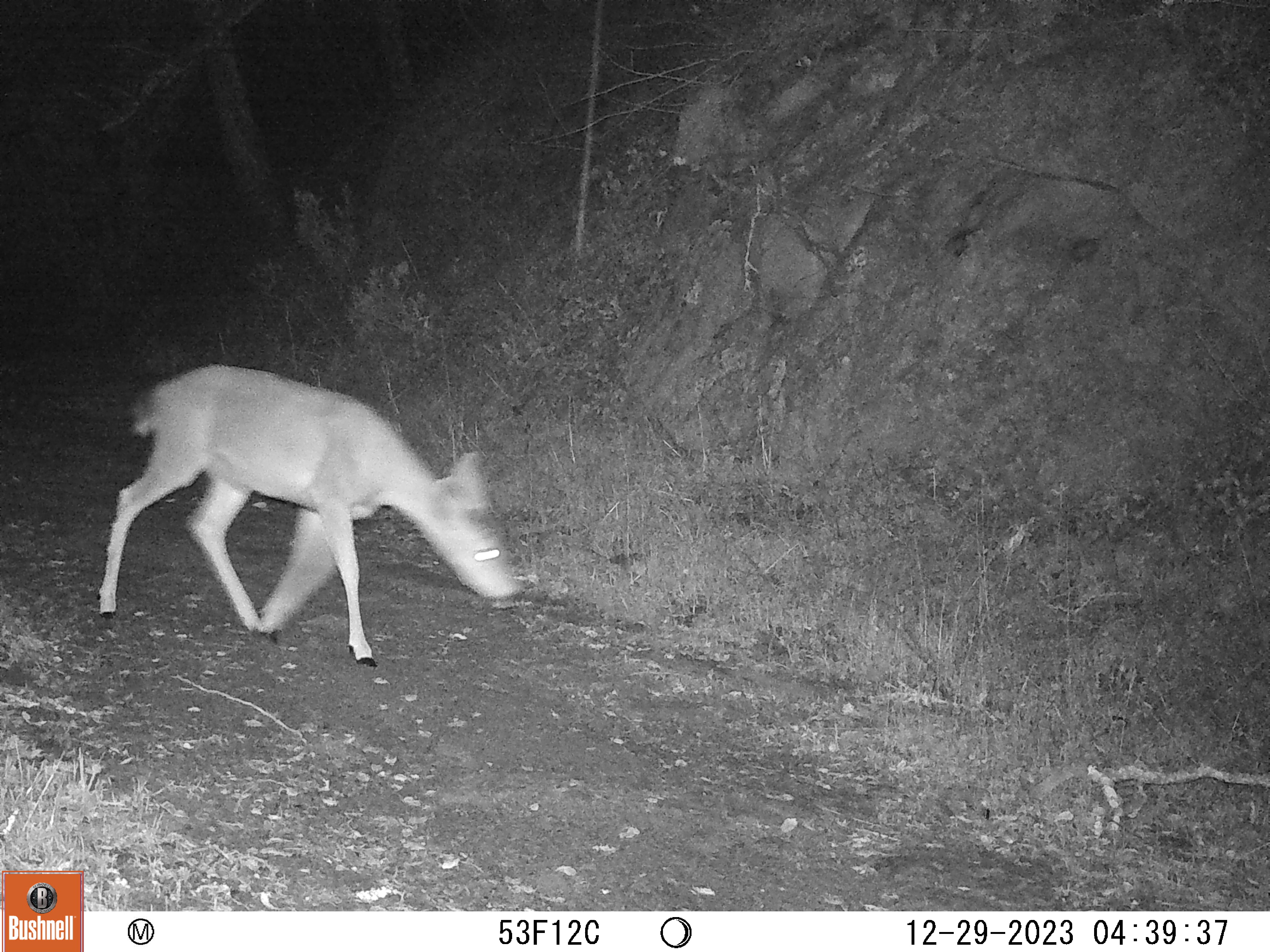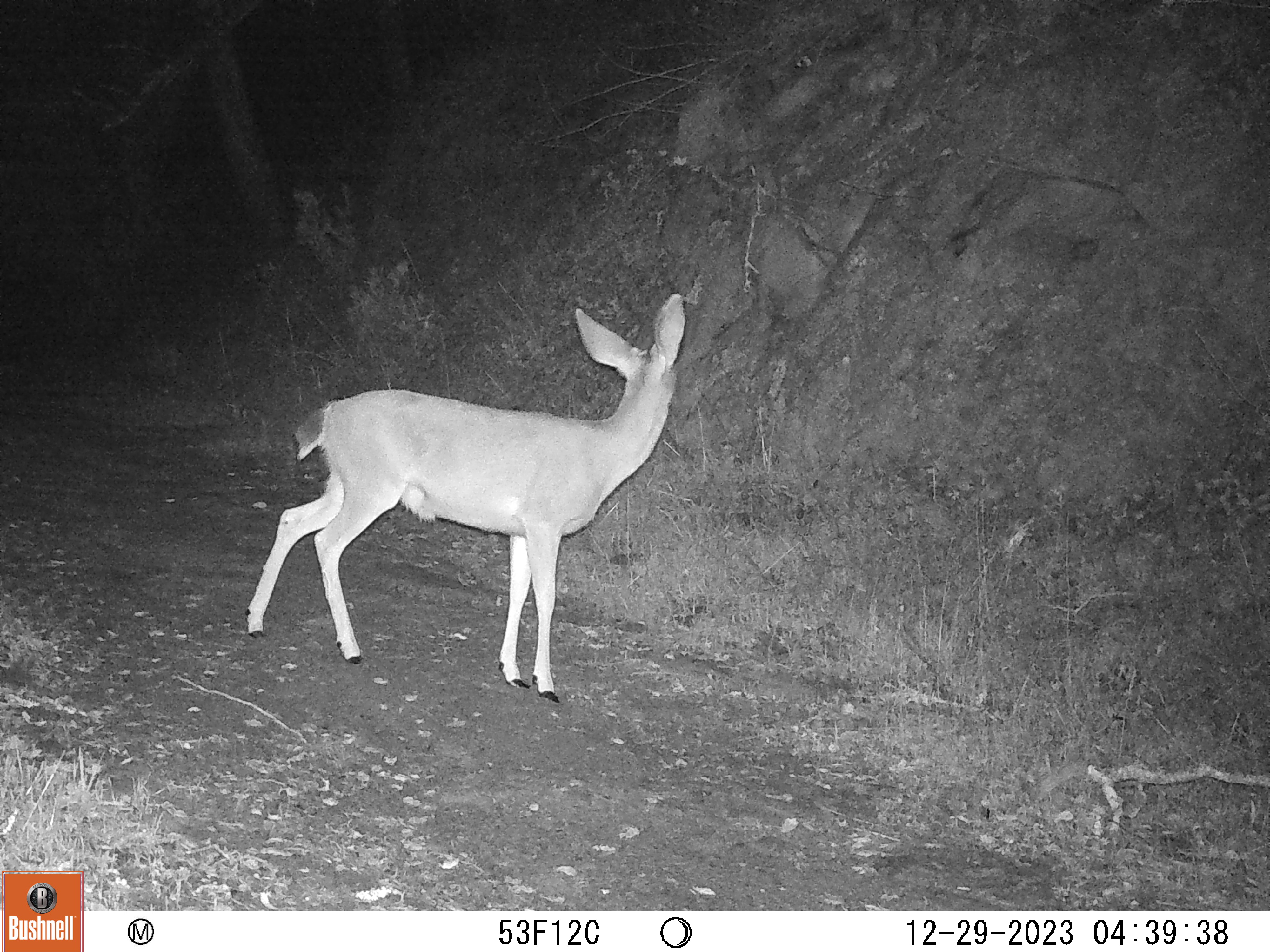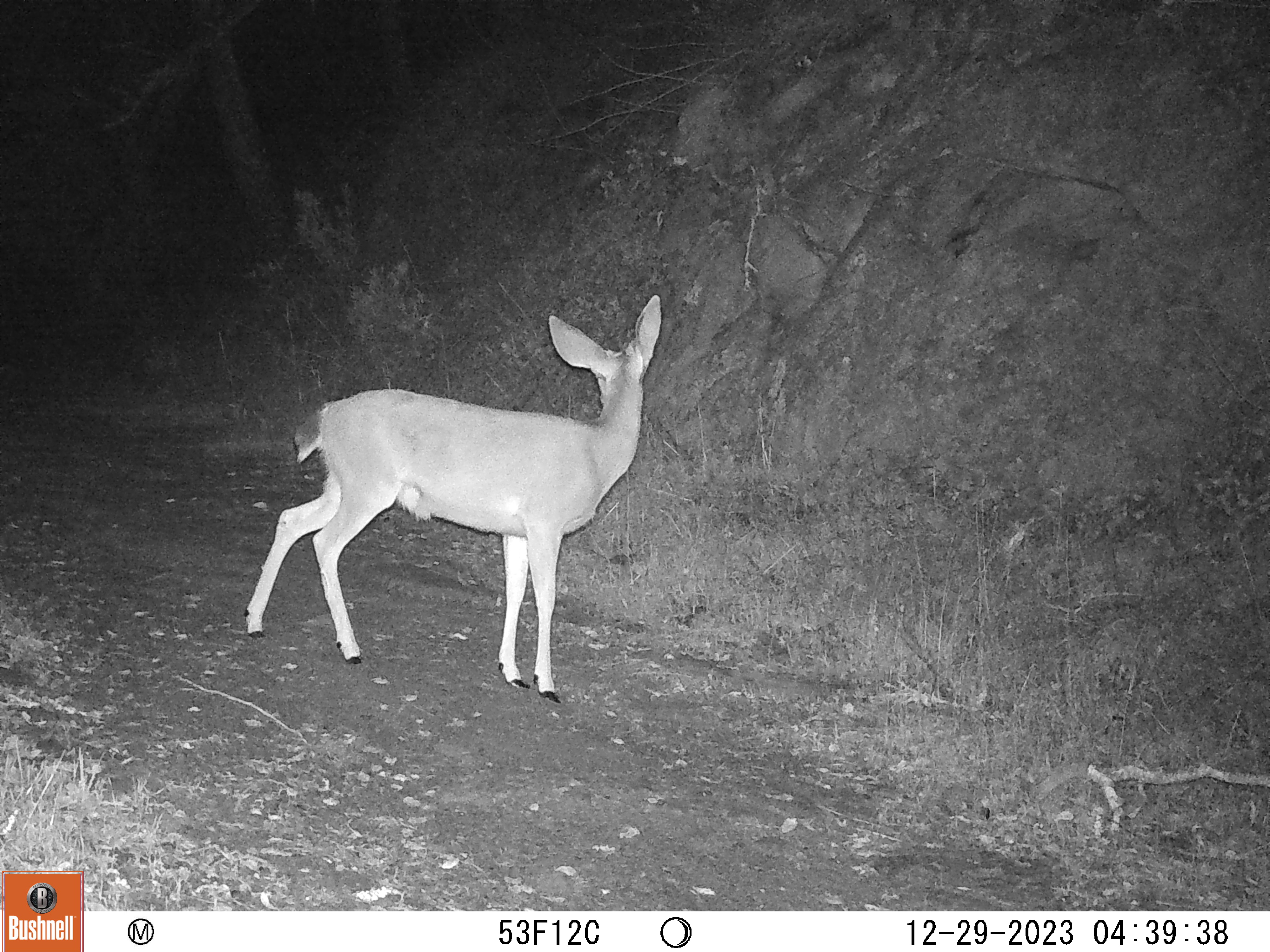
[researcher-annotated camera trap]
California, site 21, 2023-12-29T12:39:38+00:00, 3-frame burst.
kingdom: Animalia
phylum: Chordata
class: Mammalia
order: Artiodactyla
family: Cervidae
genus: Odocoileus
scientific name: Odocoileus hemionus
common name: mule deer